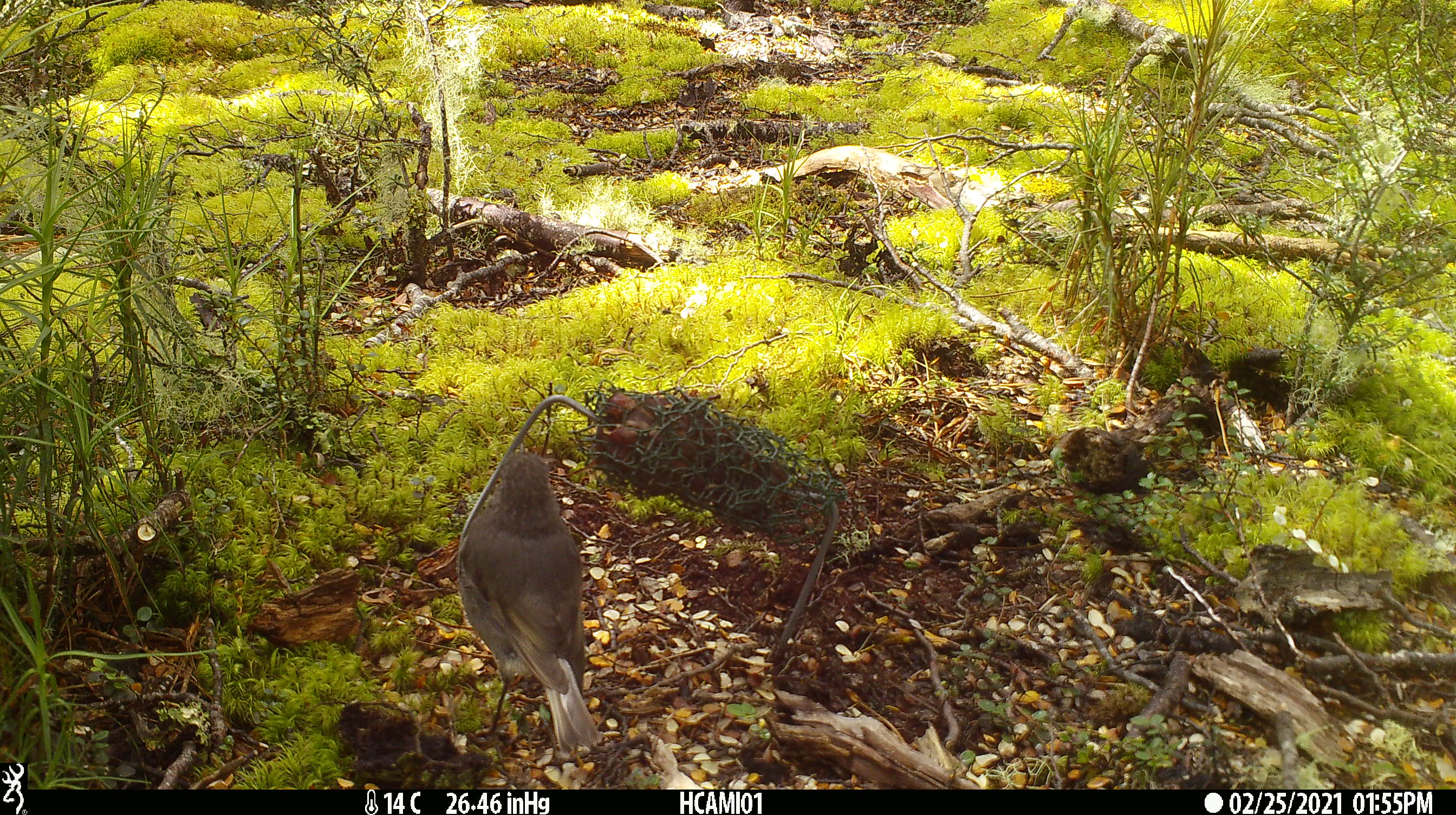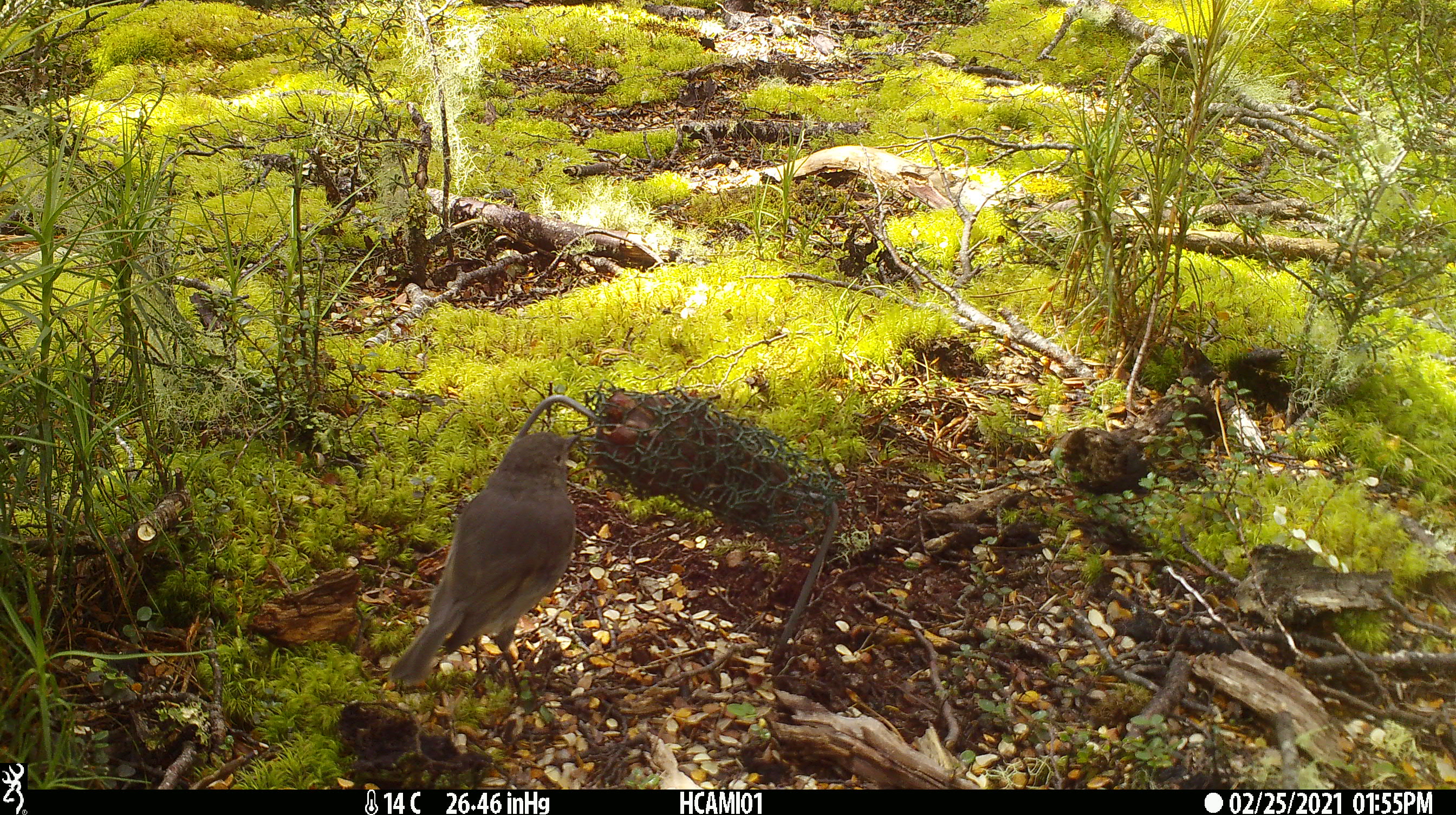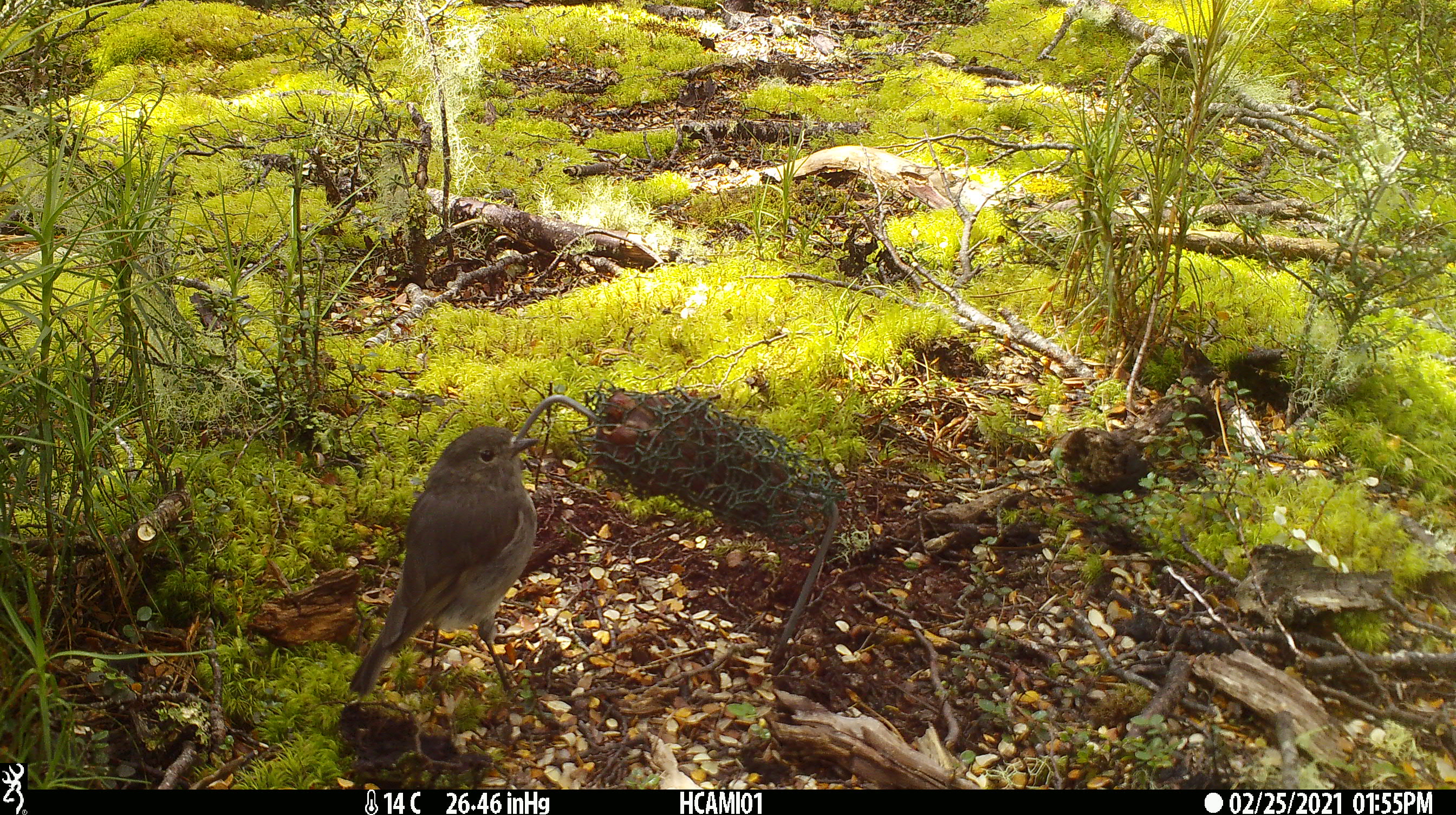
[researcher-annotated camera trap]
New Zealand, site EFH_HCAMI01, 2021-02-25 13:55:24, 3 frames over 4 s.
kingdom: Animalia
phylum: Chordata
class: Aves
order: Passeriformes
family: Petroicidae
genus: Petroica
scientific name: Petroica australis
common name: new zealand robin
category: robin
Robin (new zealand robin) (Petroica australis).